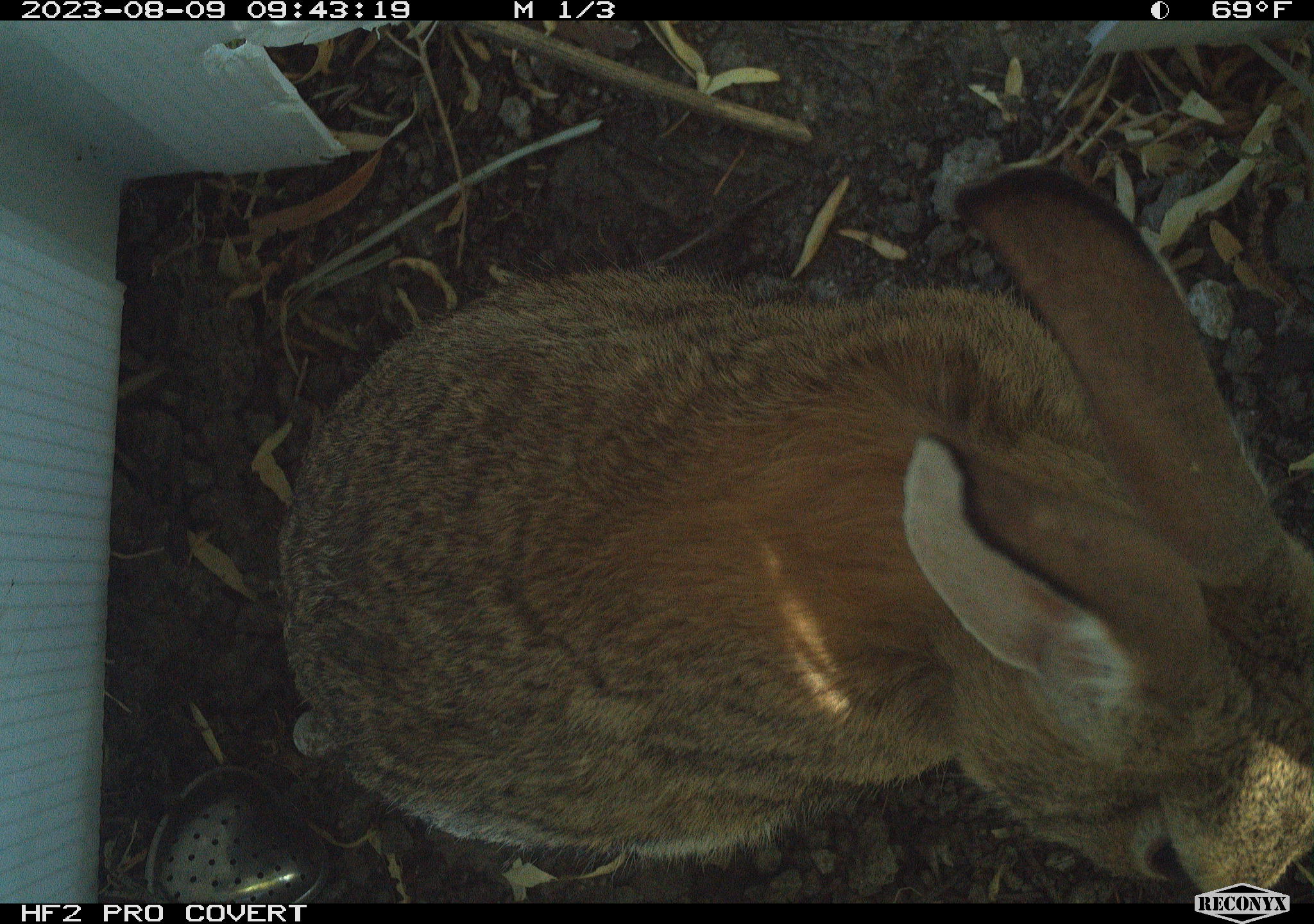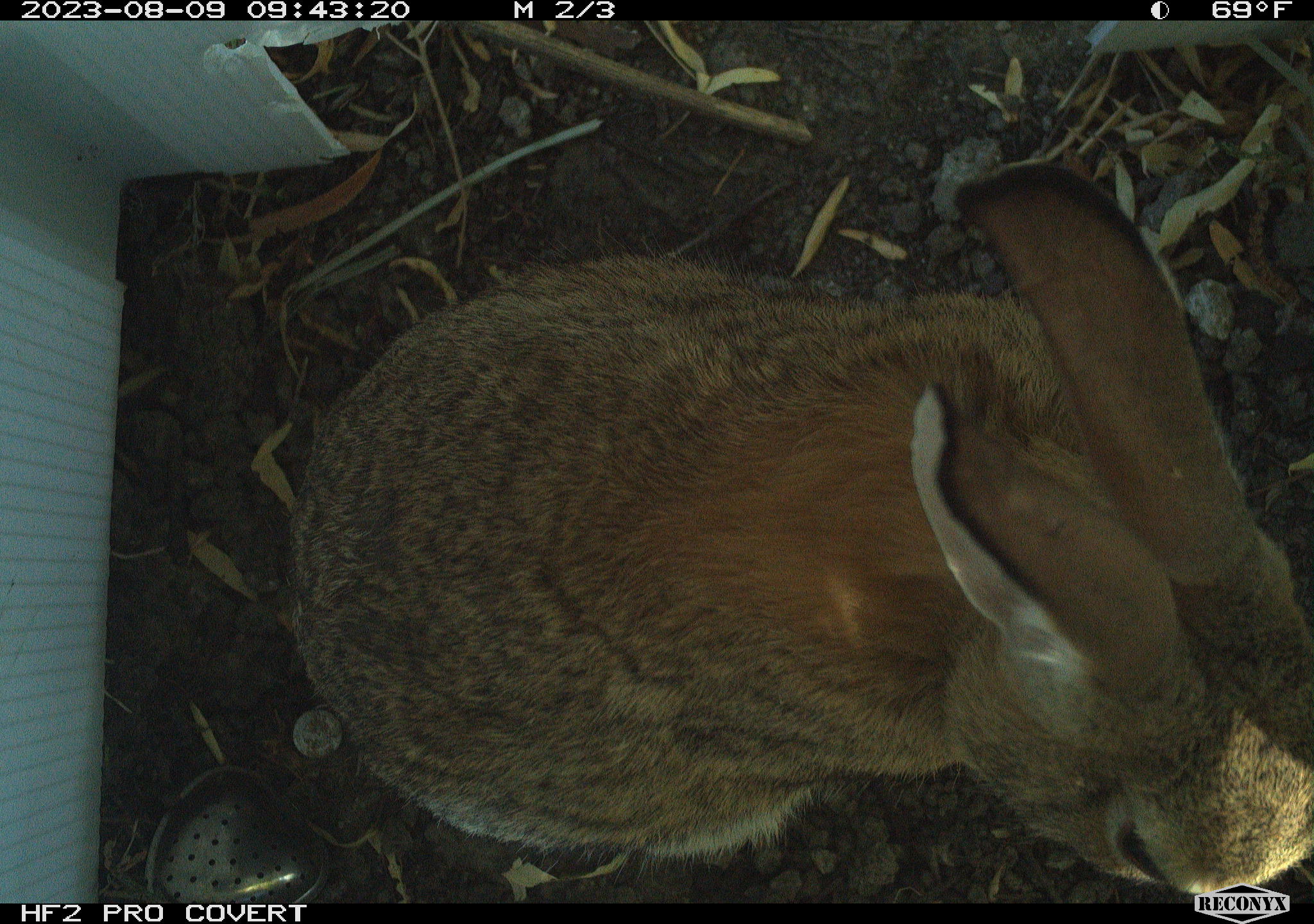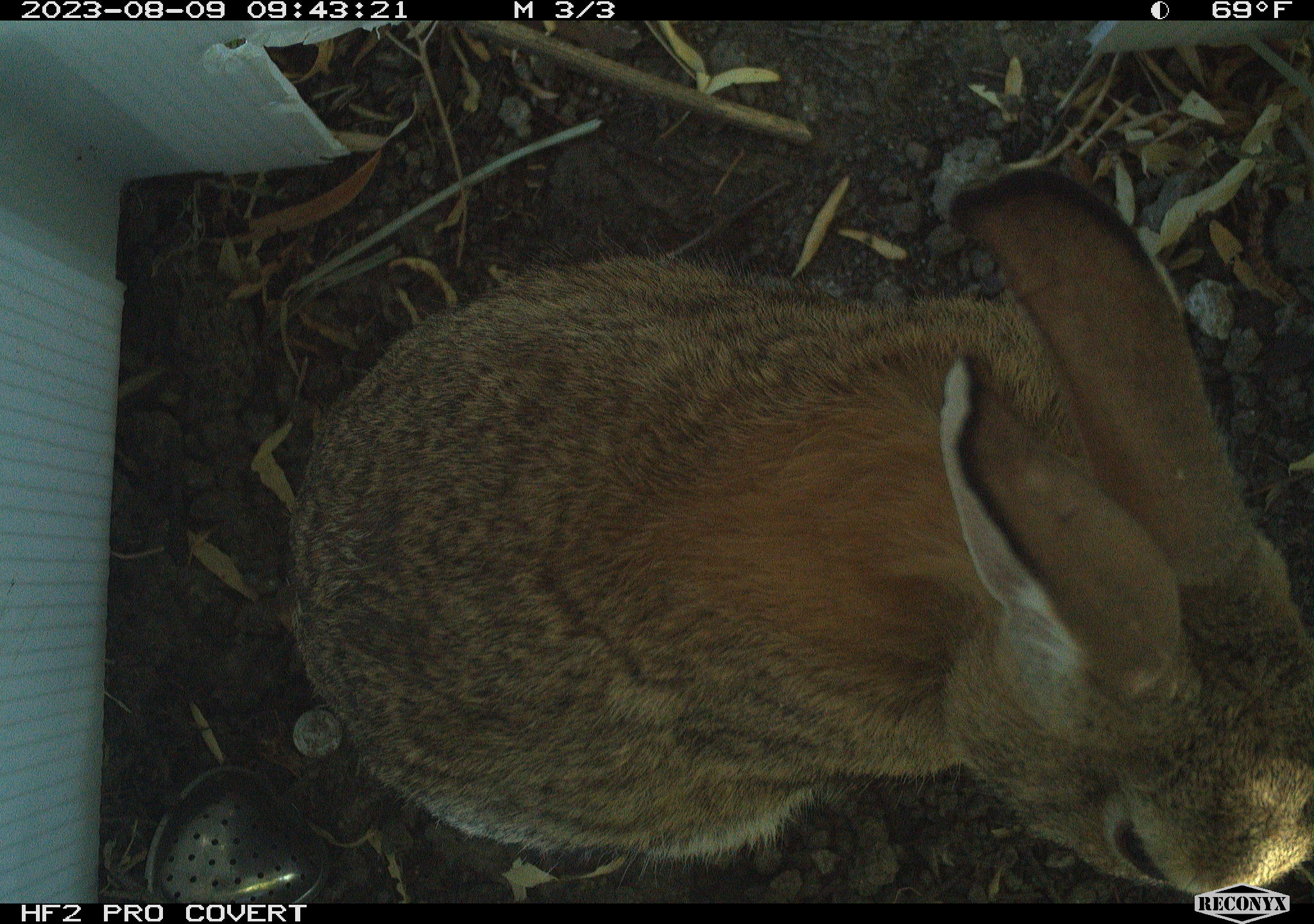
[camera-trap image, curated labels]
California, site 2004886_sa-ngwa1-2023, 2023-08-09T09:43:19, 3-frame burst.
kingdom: Animalia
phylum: Chordata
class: Mammalia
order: Lagomorpha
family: Leporidae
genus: Sylvilagus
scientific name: Sylvilagus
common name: cottontail rabbits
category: sylvilagus species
Sylvilagus species (cottontail rabbits) (Sylvilagus).